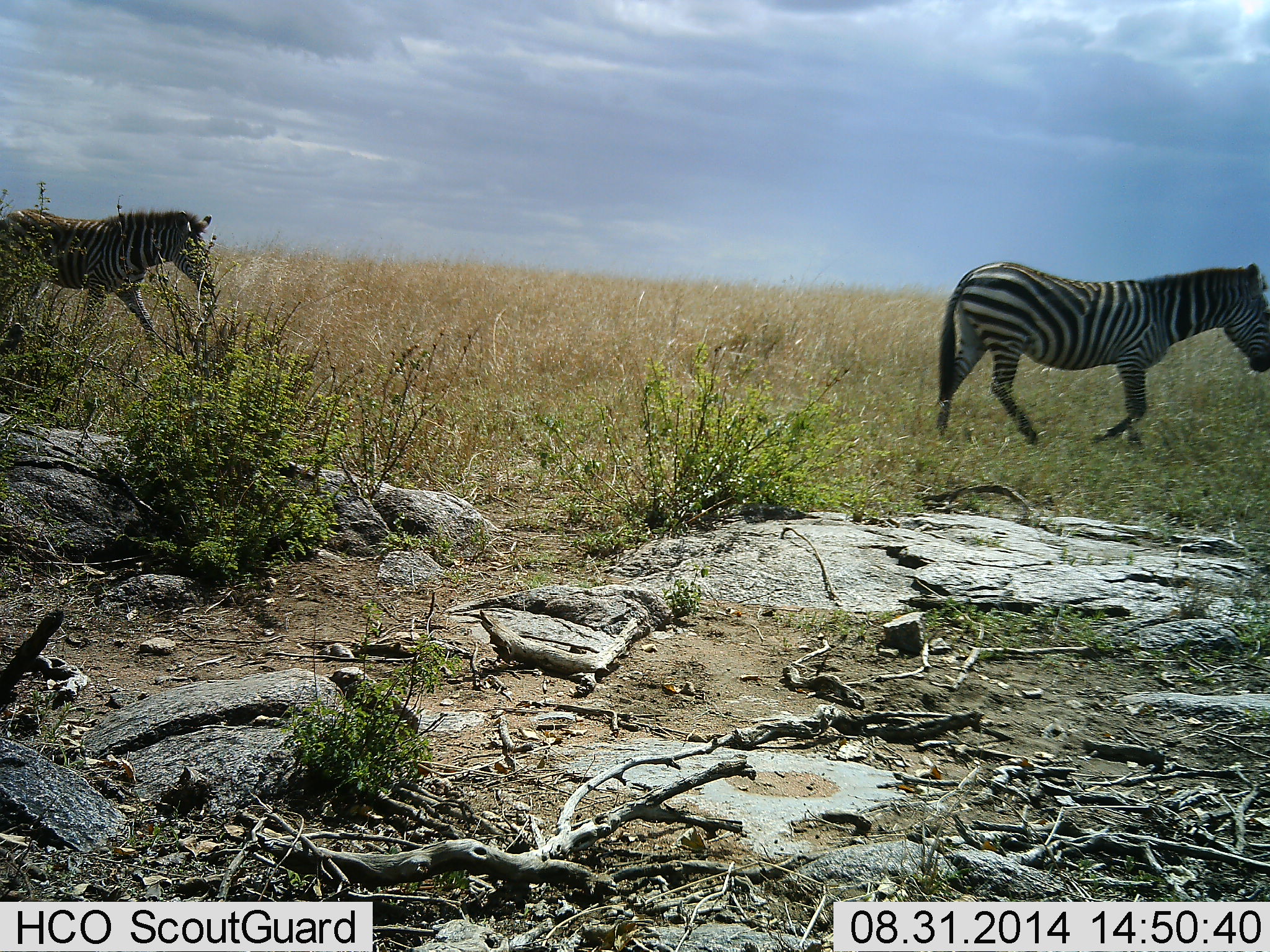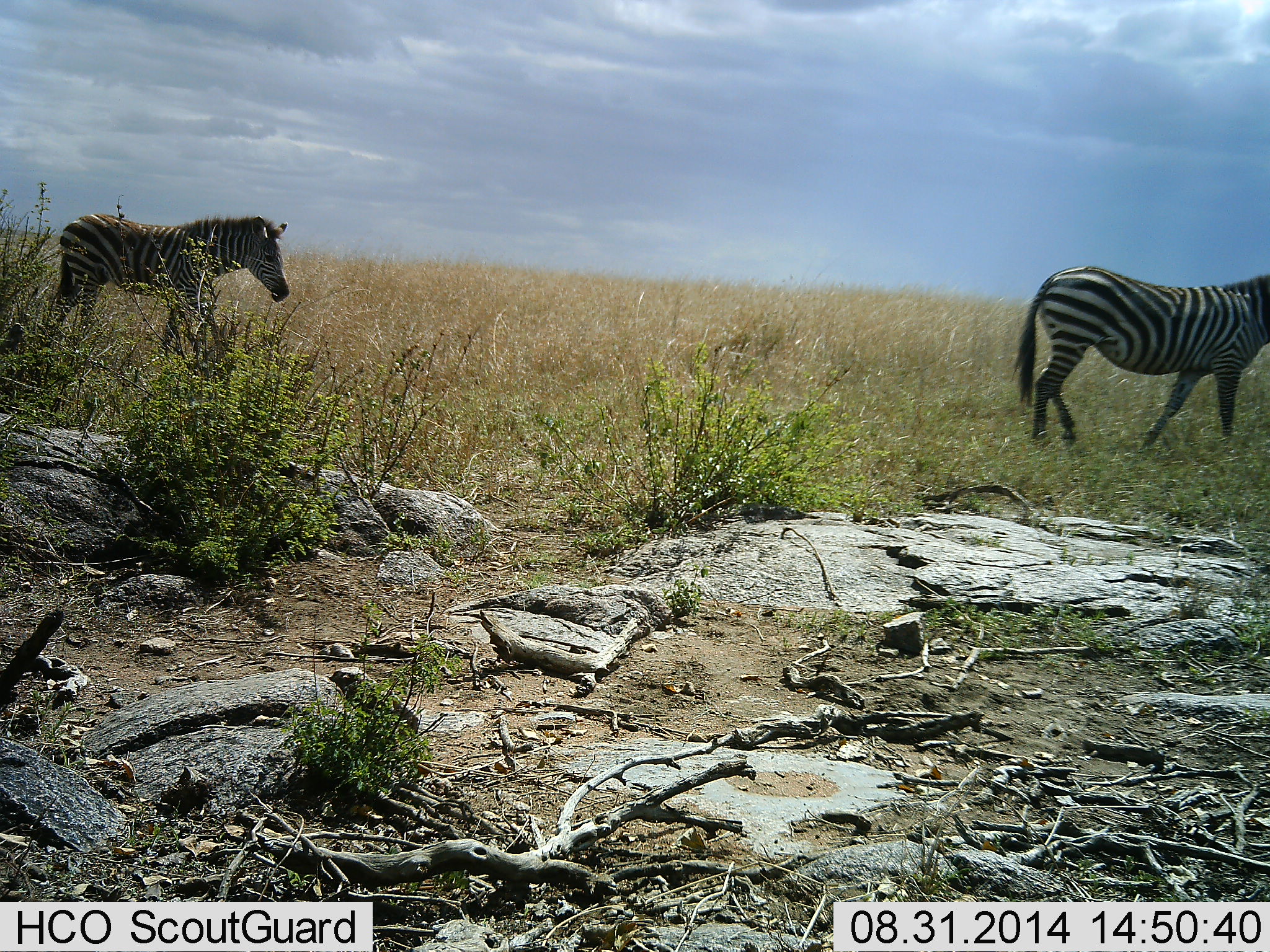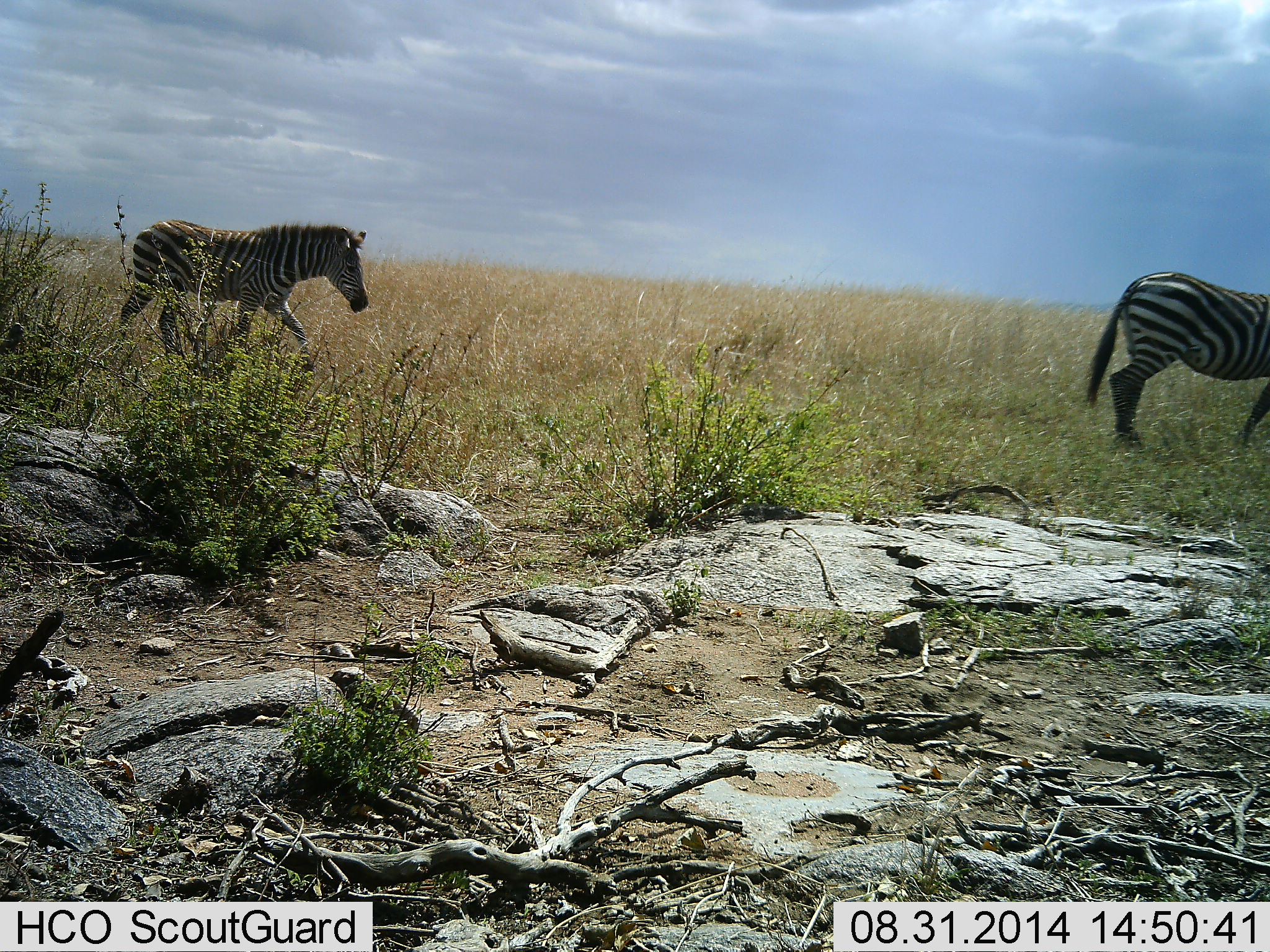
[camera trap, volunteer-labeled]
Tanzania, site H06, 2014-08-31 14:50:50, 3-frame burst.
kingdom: Animalia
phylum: Chordata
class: Mammalia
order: Perissodactyla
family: Equidae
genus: Equus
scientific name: Equus quagga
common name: plains zebra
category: zebra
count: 2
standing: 20%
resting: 0%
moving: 90%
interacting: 0%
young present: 10%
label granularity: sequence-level